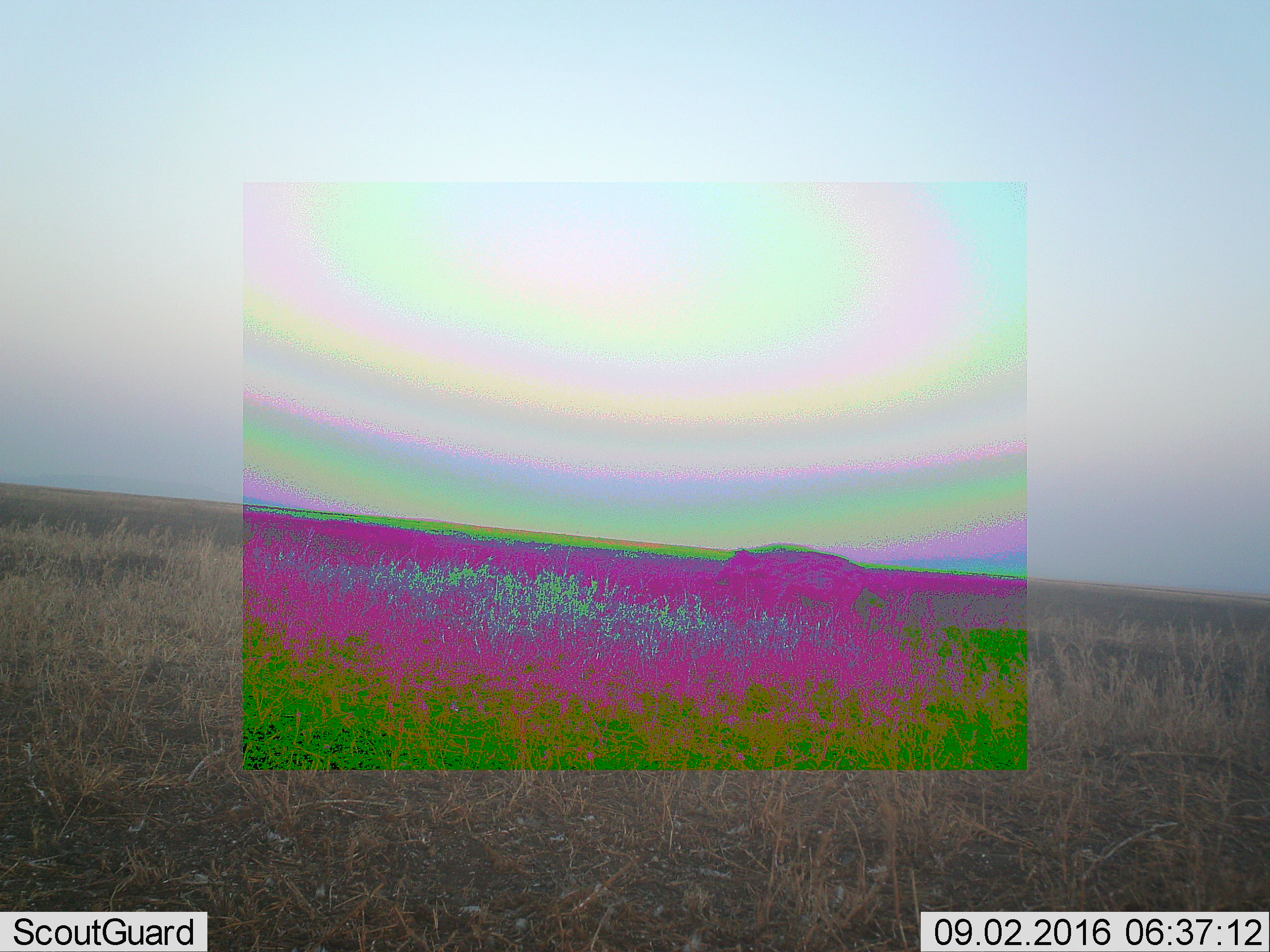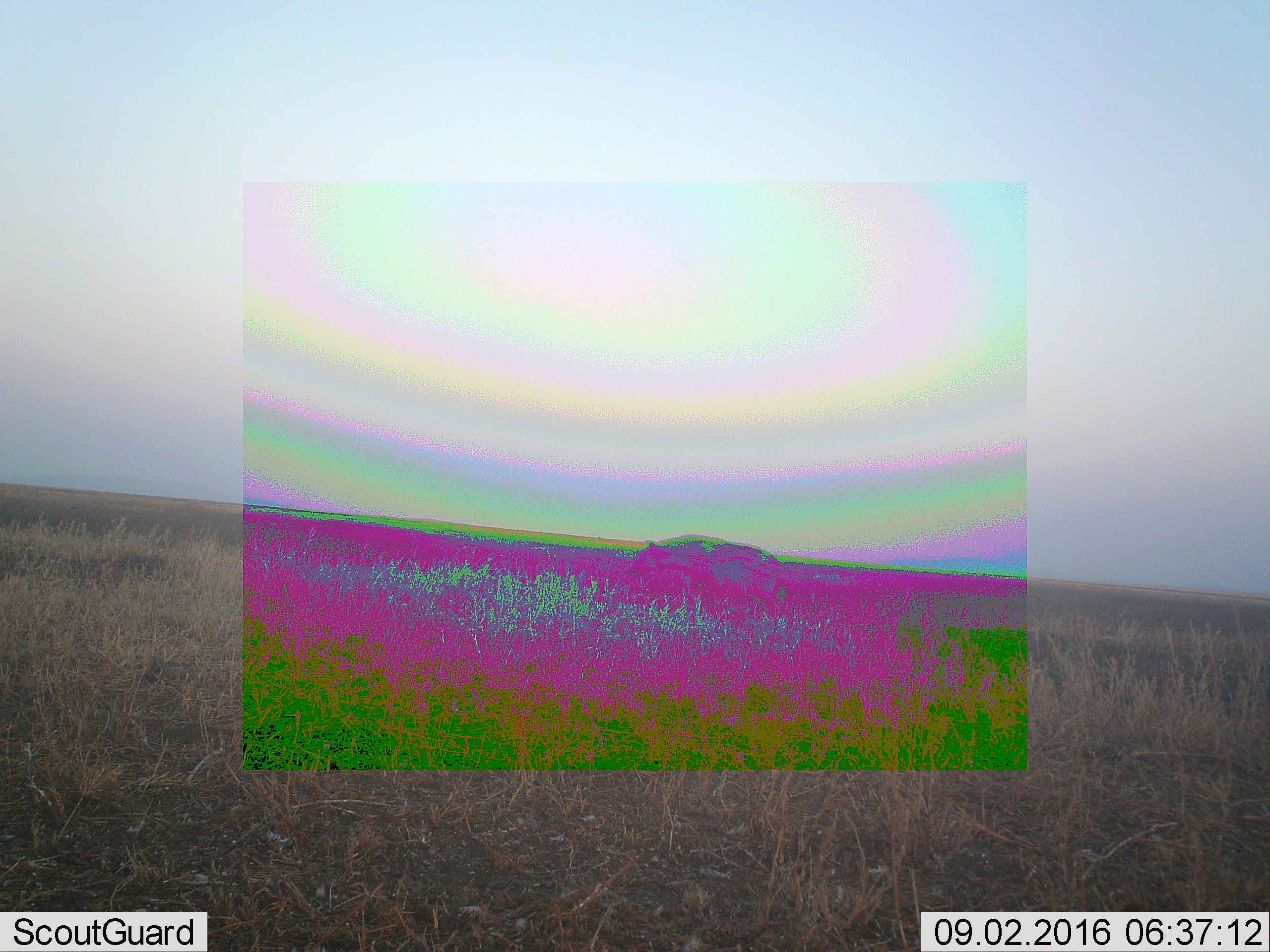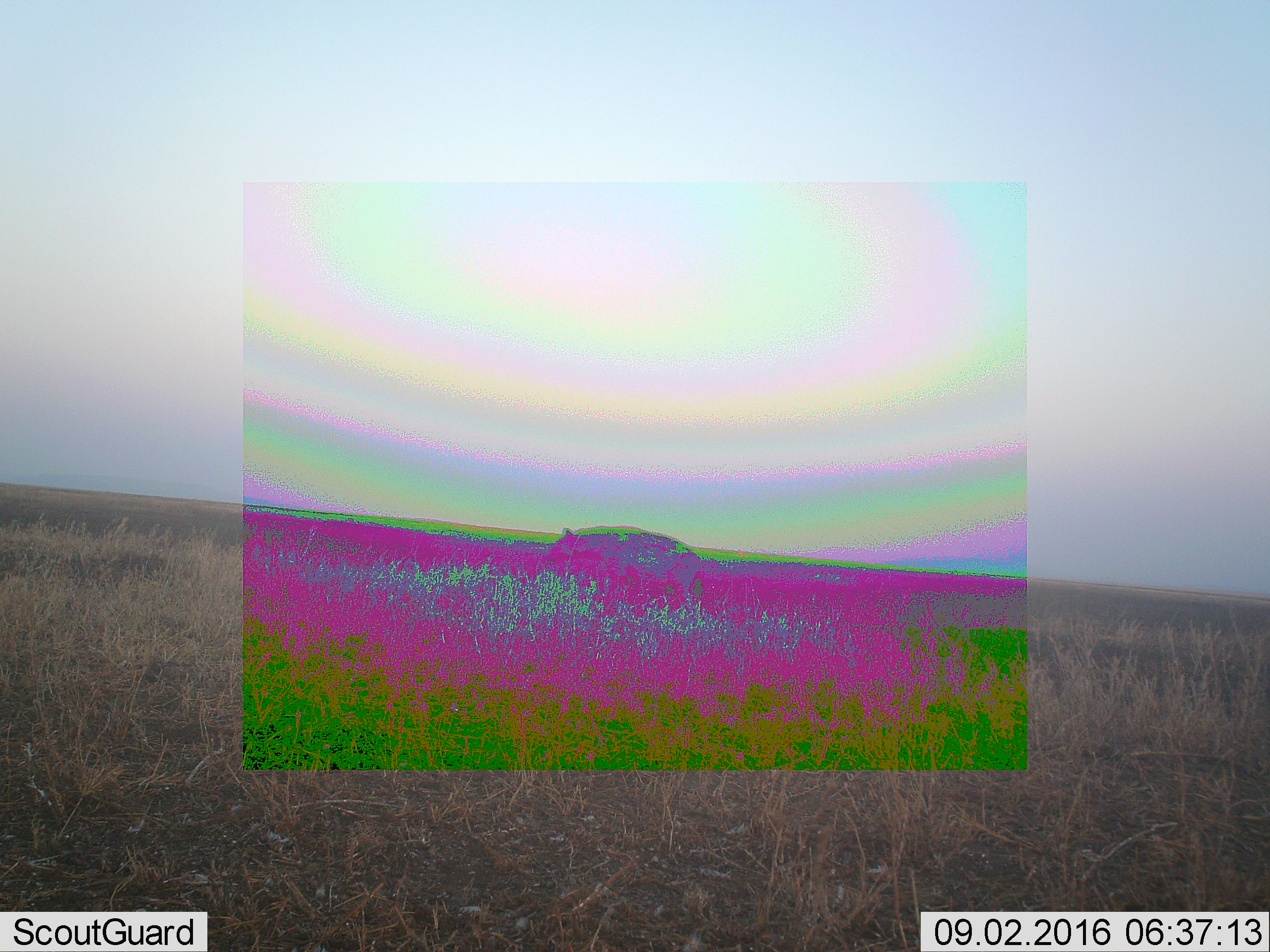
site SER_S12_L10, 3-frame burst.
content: unidentified animal